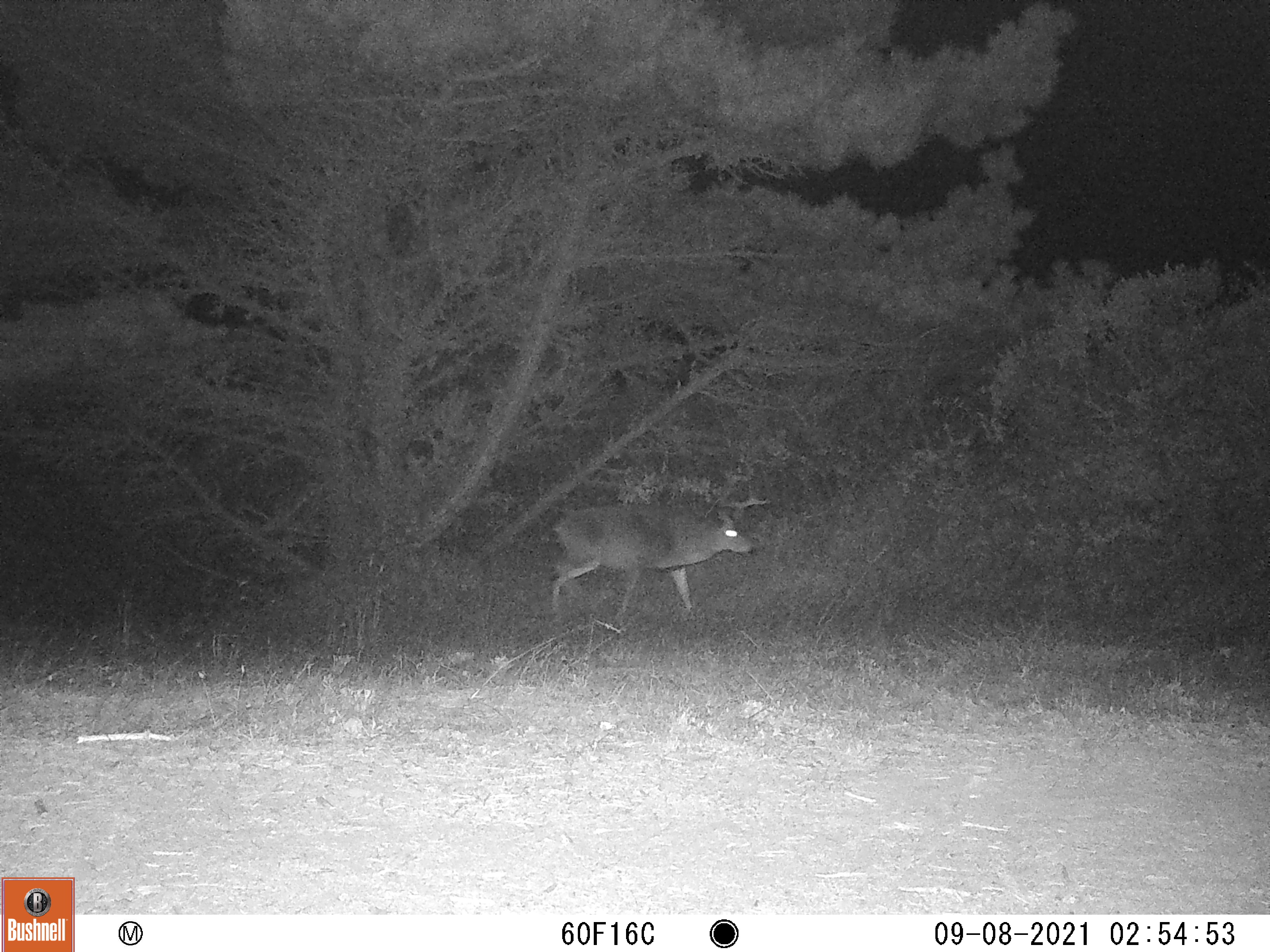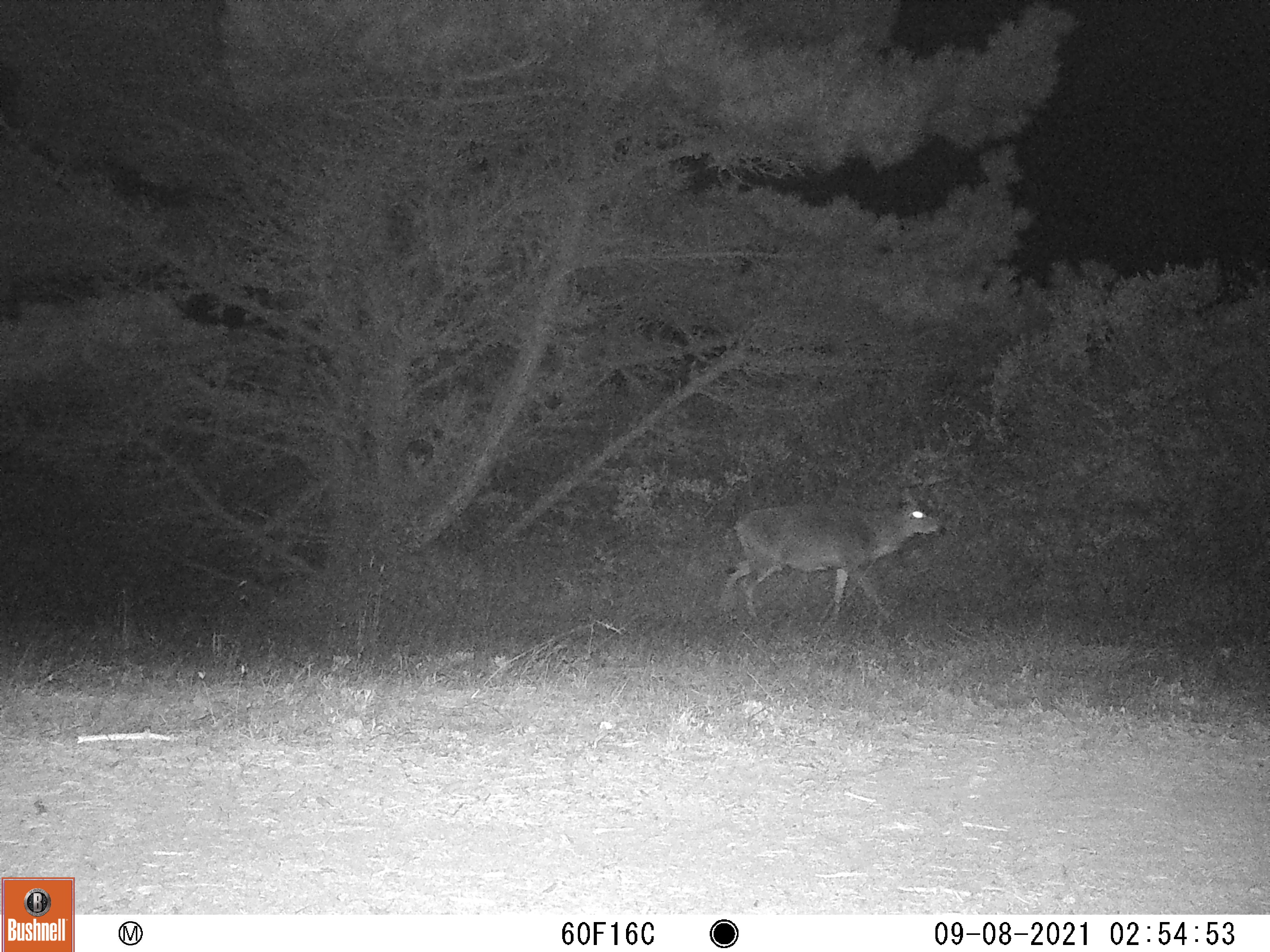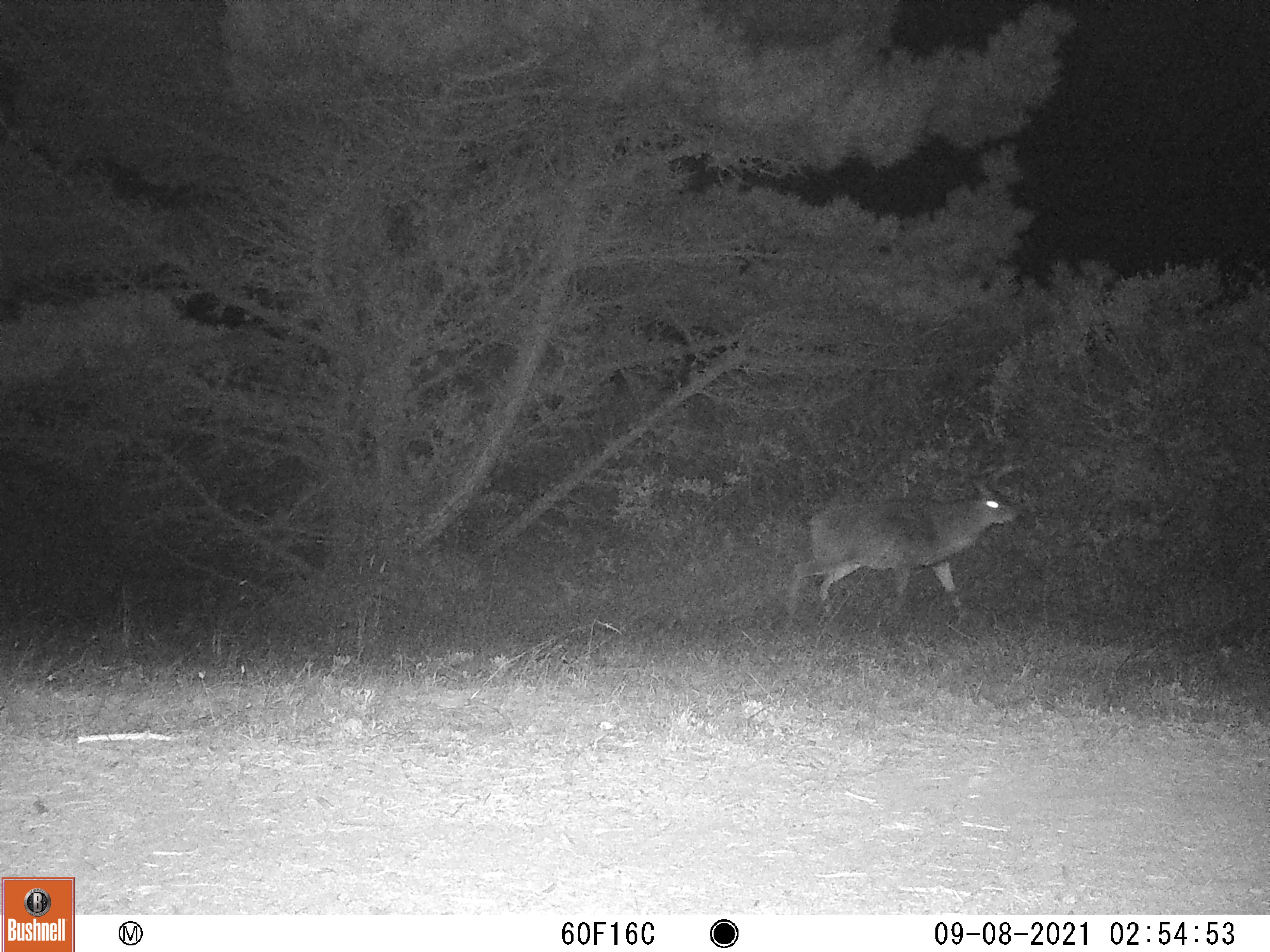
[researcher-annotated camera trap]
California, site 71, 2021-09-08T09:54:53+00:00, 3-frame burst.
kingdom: Animalia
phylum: Chordata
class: Mammalia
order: Artiodactyla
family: Cervidae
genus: Odocoileus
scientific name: Odocoileus hemionus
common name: mule deer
Mule deer (Odocoileus hemionus).